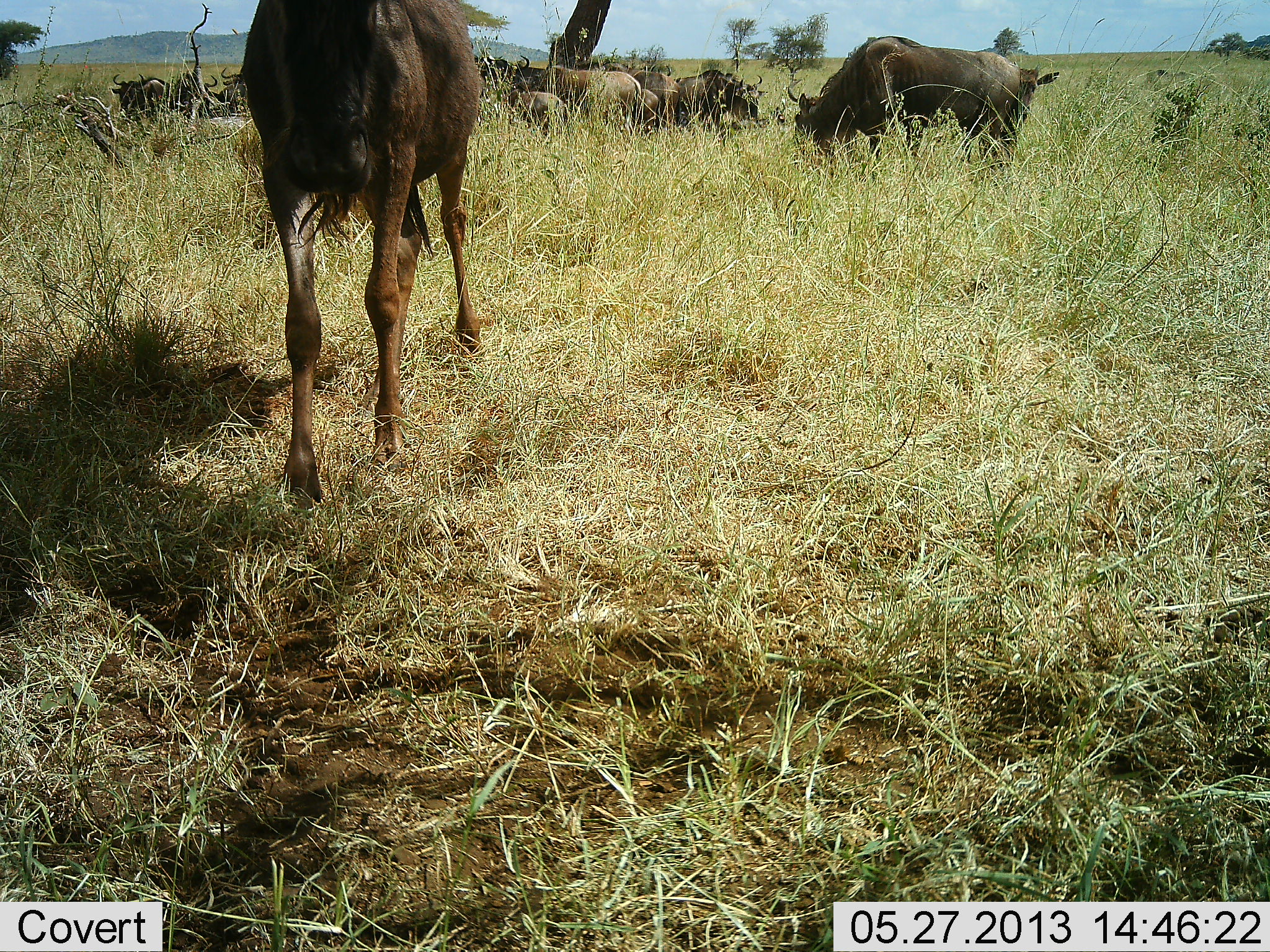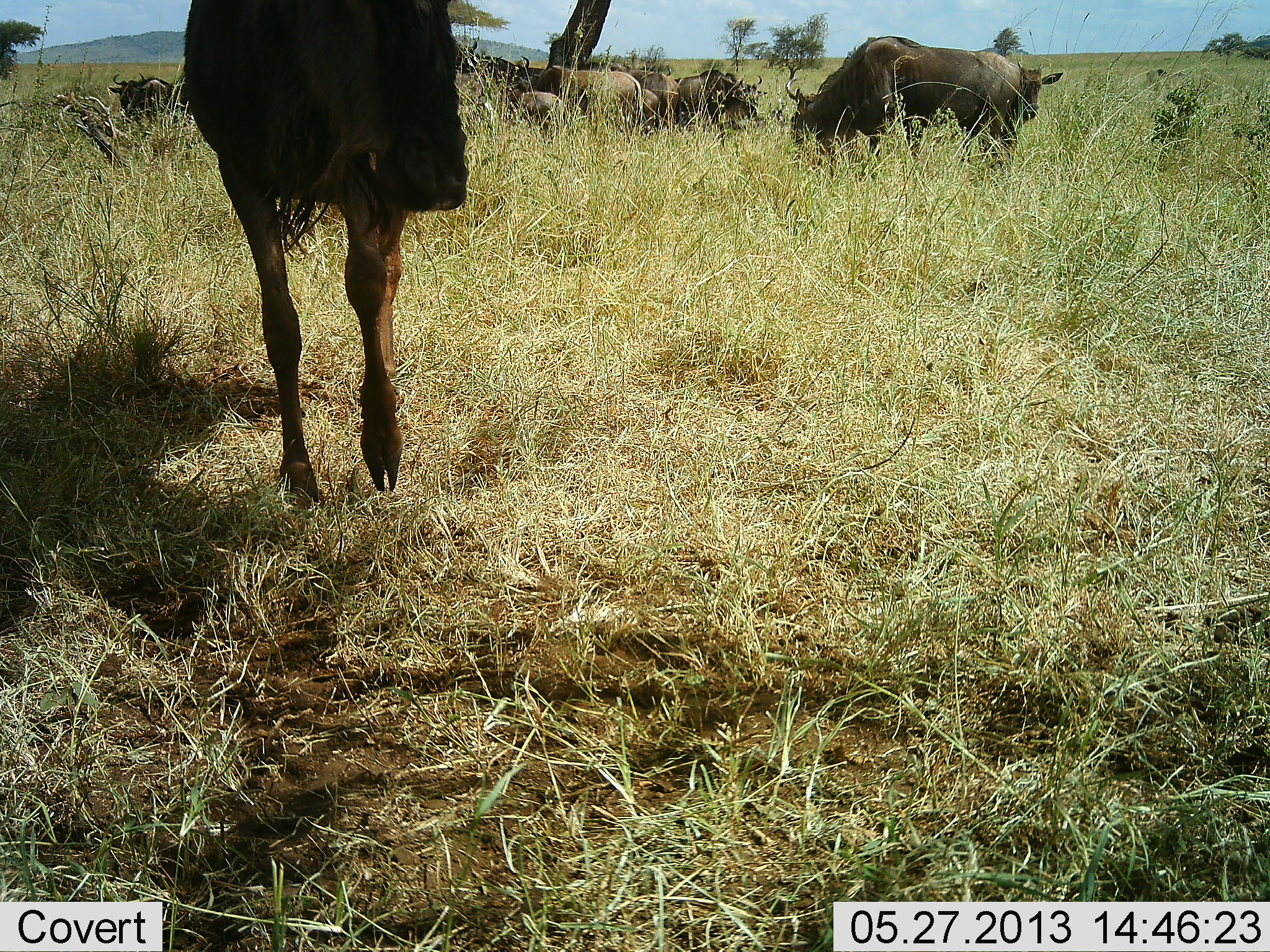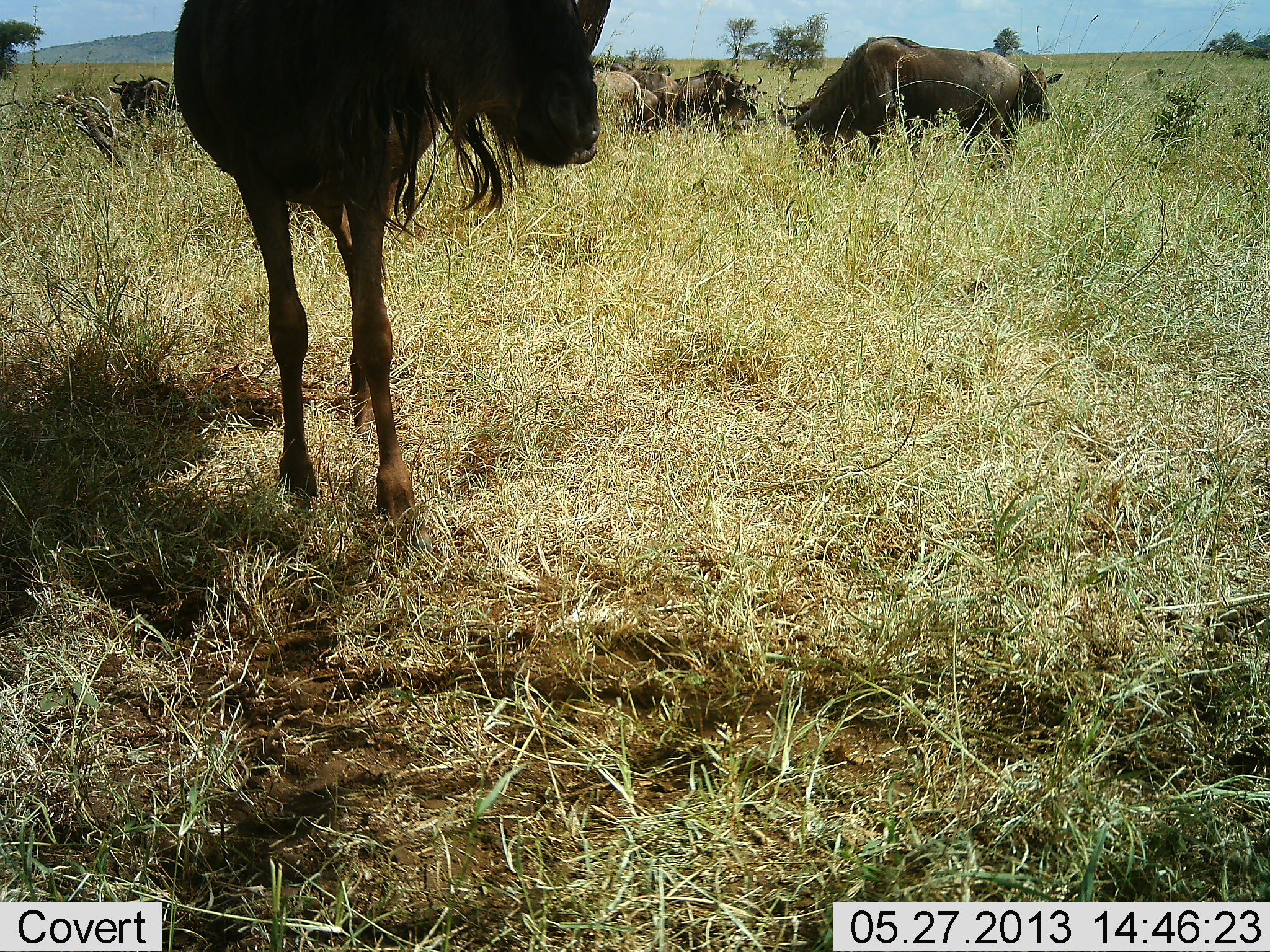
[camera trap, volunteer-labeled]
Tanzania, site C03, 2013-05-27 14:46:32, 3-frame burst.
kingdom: Animalia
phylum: Chordata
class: Mammalia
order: Artiodactyla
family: Bovidae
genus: Connochaetes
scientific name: Connochaetes taurinus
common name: blue wildebeest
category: wildebeest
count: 11-50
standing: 70%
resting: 20%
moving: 37%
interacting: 0%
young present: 13%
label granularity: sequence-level